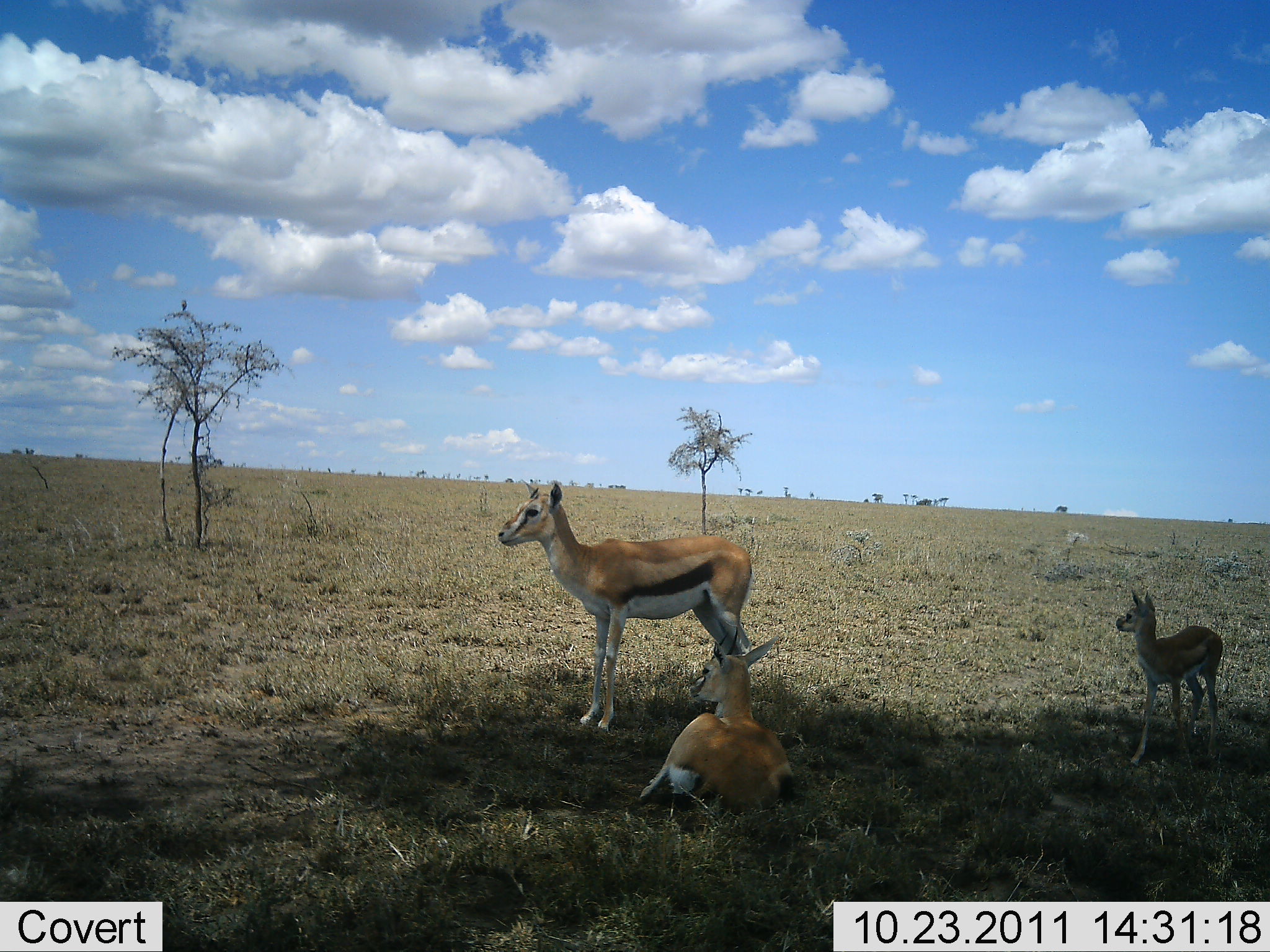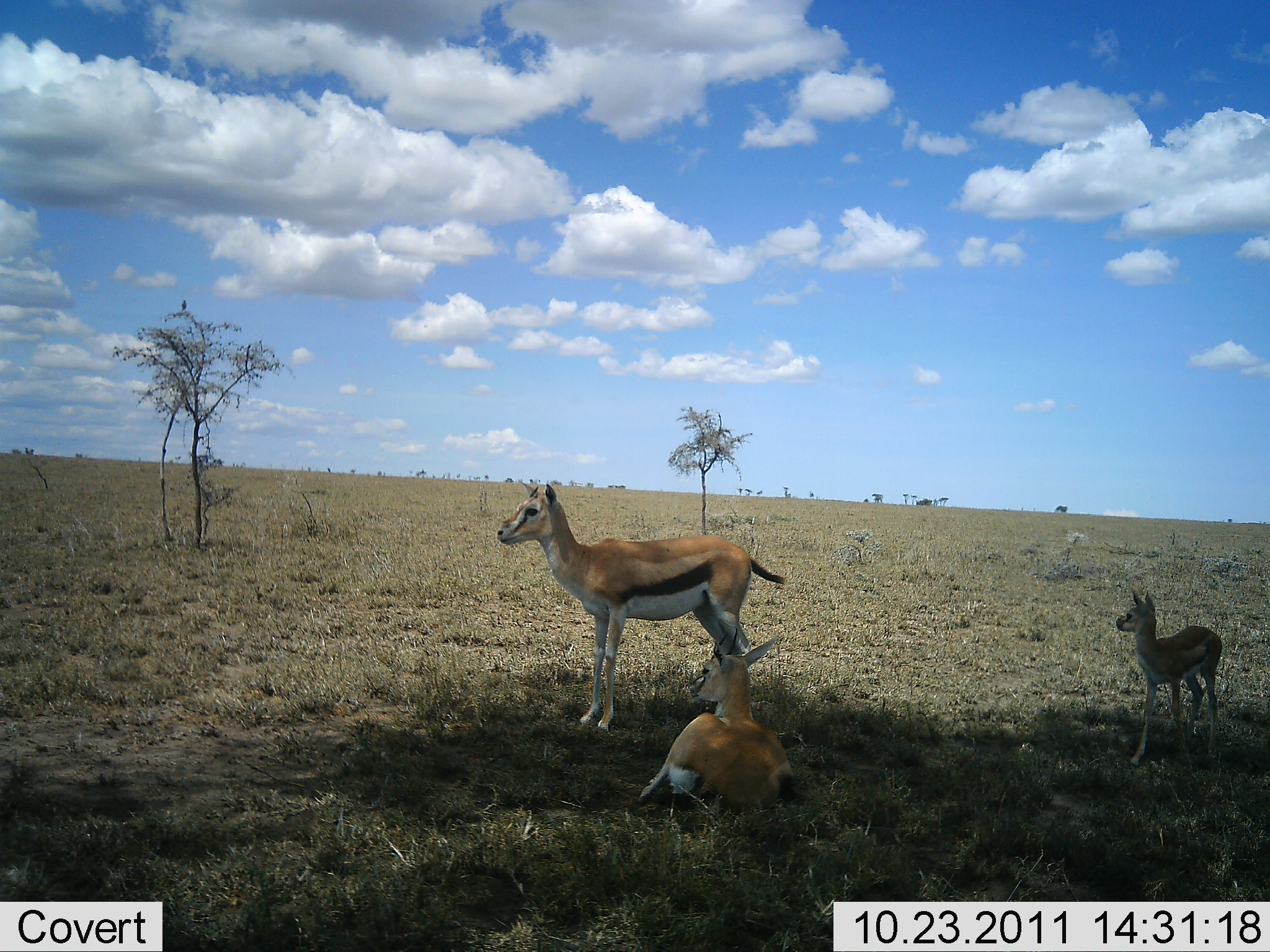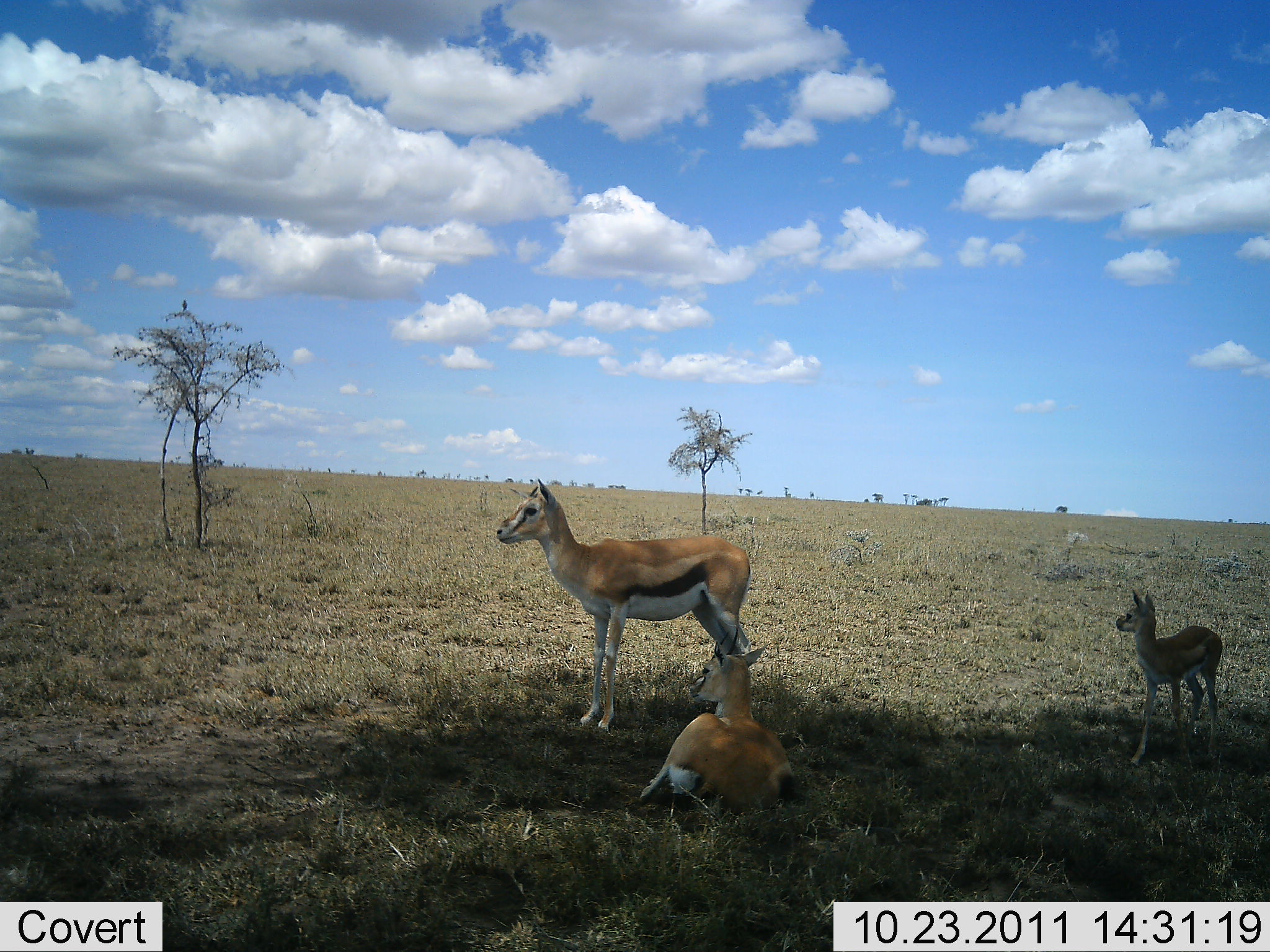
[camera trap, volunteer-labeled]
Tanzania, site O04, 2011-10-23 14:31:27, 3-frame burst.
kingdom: Animalia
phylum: Chordata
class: Mammalia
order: Artiodactyla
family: Bovidae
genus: Eudorcas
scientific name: Eudorcas thomsonii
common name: thomson's gazelle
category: gazellethomsons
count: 3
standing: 100%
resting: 92%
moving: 0%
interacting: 0%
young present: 100%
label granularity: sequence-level